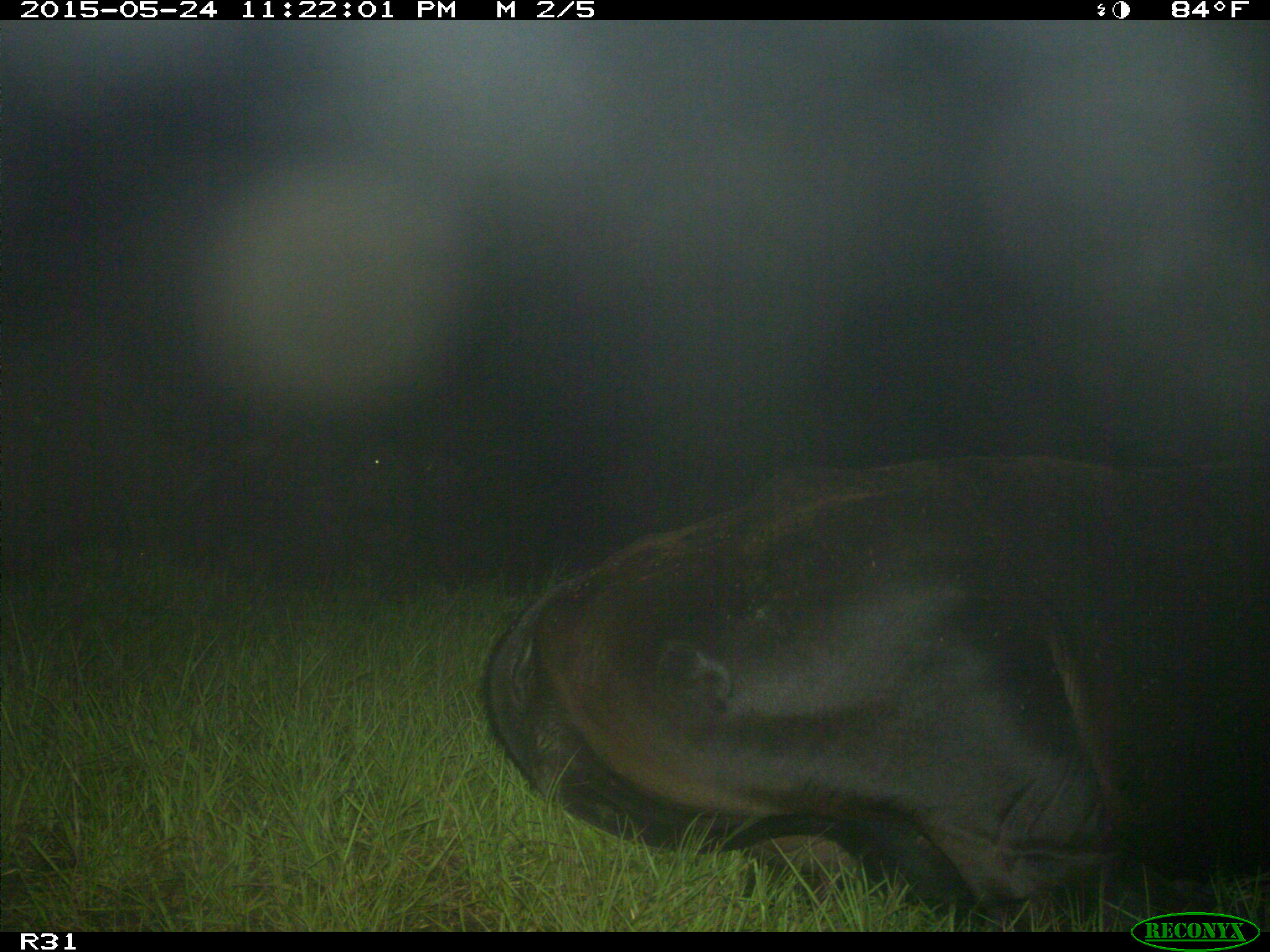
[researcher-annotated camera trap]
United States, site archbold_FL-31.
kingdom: Animalia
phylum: Chordata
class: Mammalia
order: Artiodactyla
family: Bovidae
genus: Bos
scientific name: Bos taurus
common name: domestic cow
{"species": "Bos taurus (domestic cow)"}